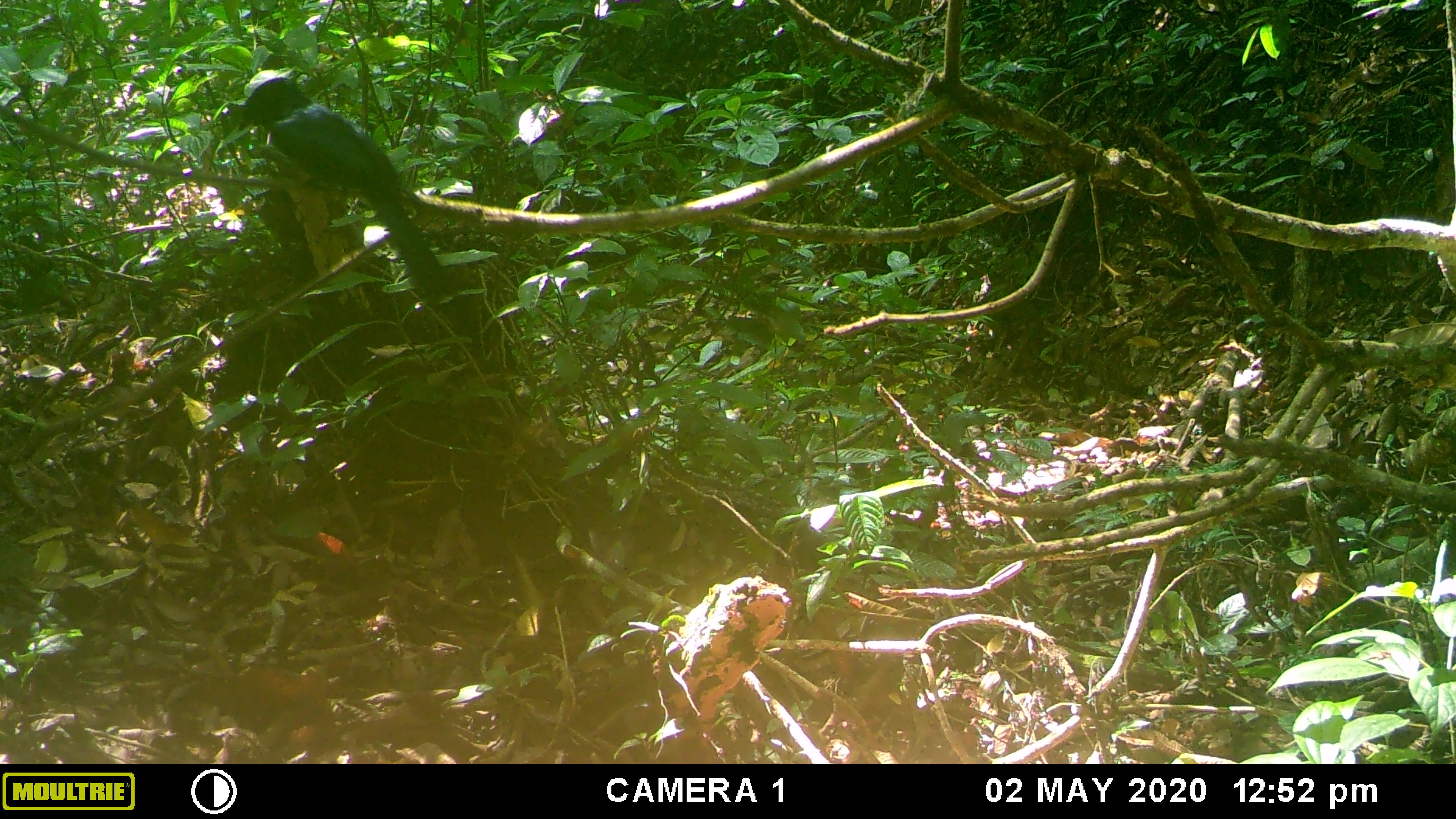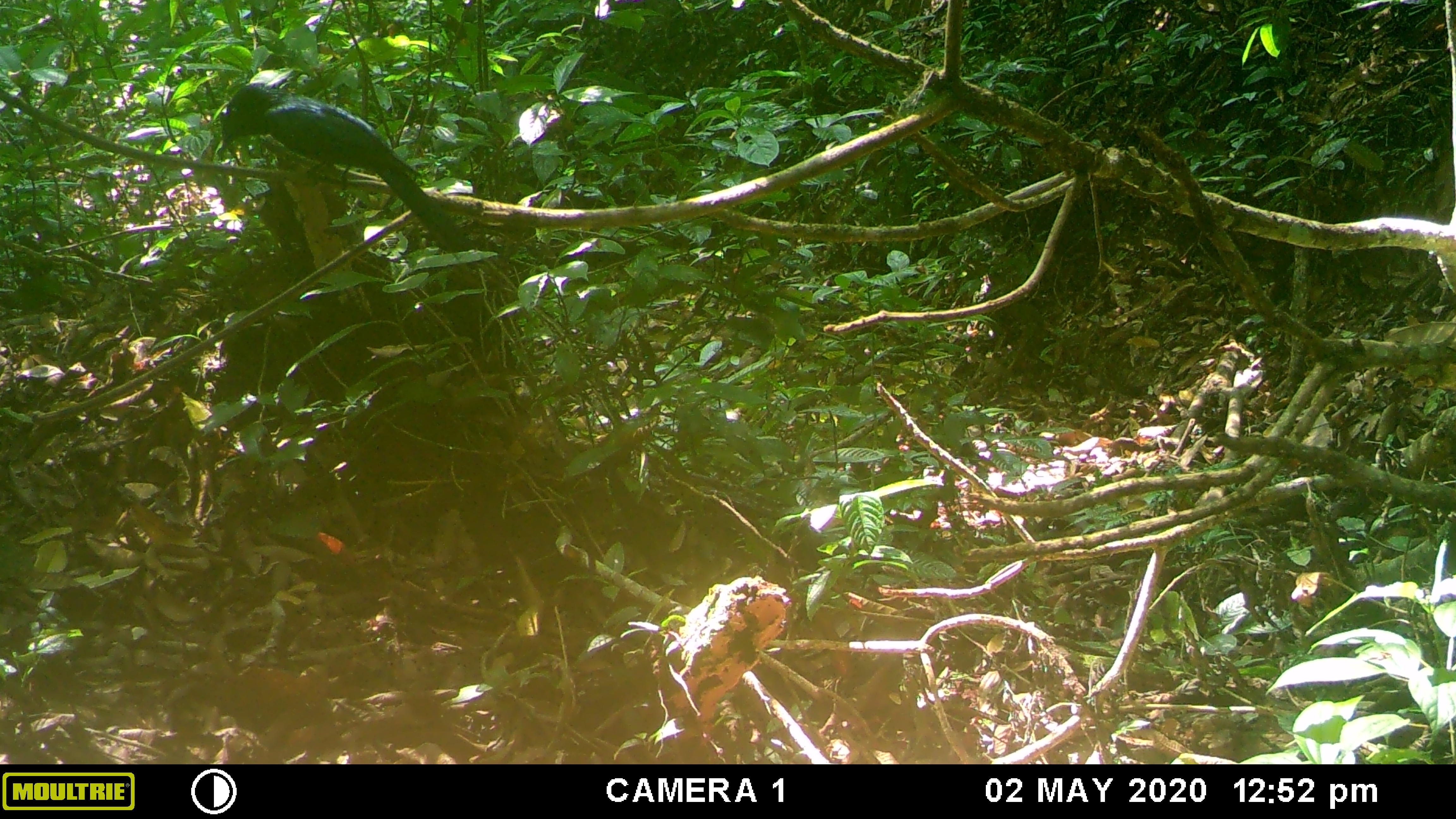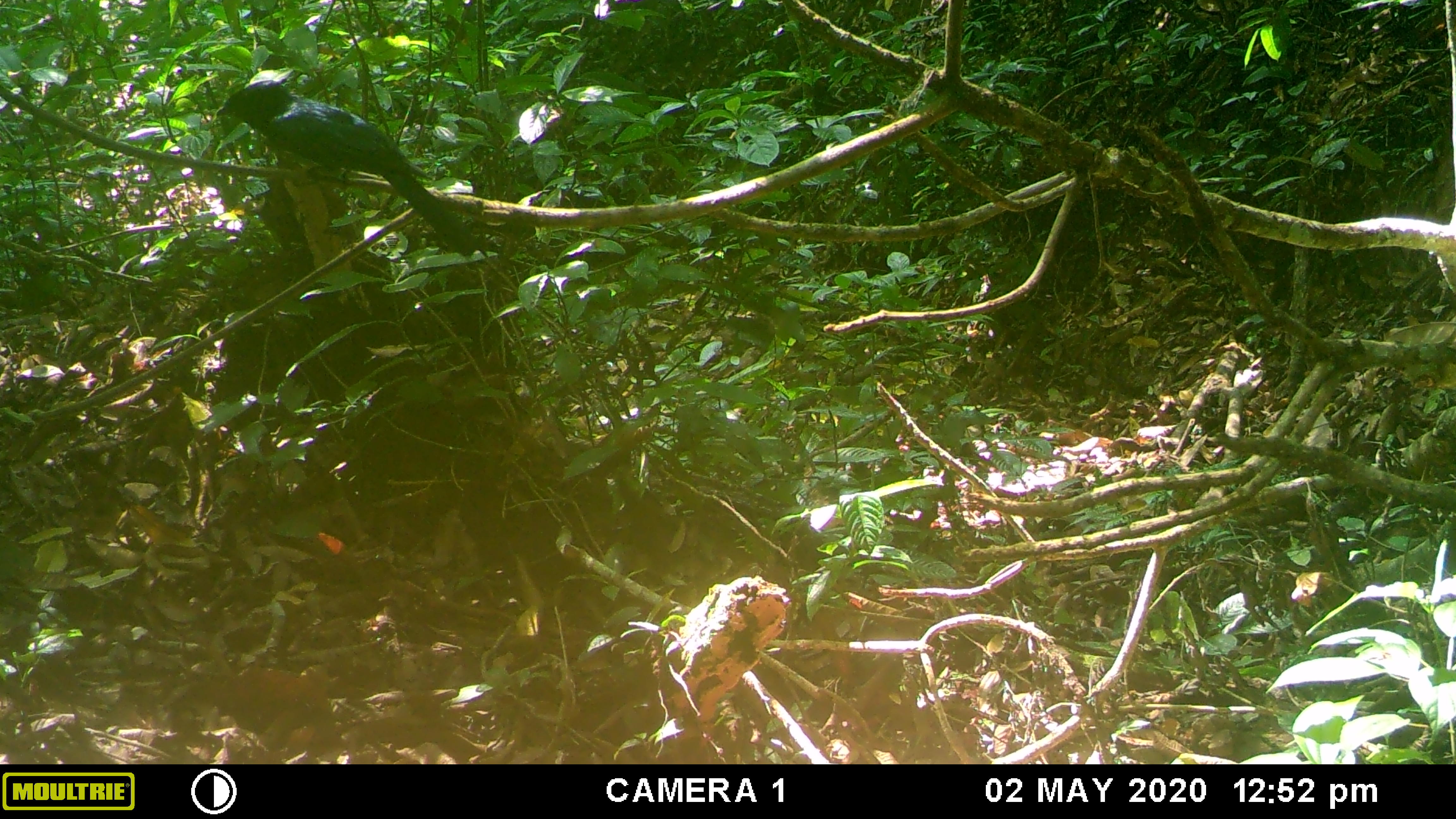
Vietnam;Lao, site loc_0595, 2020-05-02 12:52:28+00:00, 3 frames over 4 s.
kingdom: Animalia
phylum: Chordata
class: Aves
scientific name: Aves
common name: bird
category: unidentified bird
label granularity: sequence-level